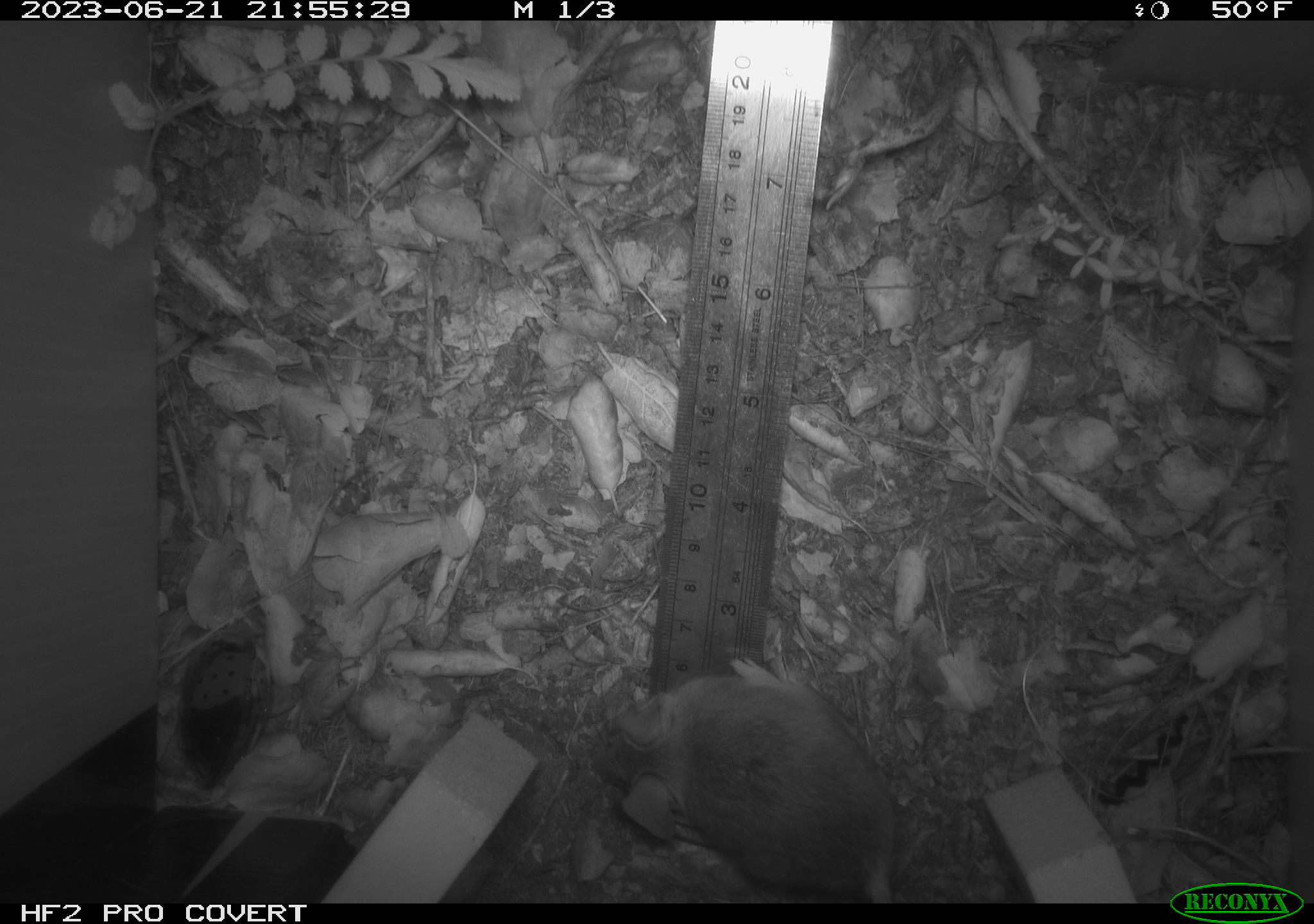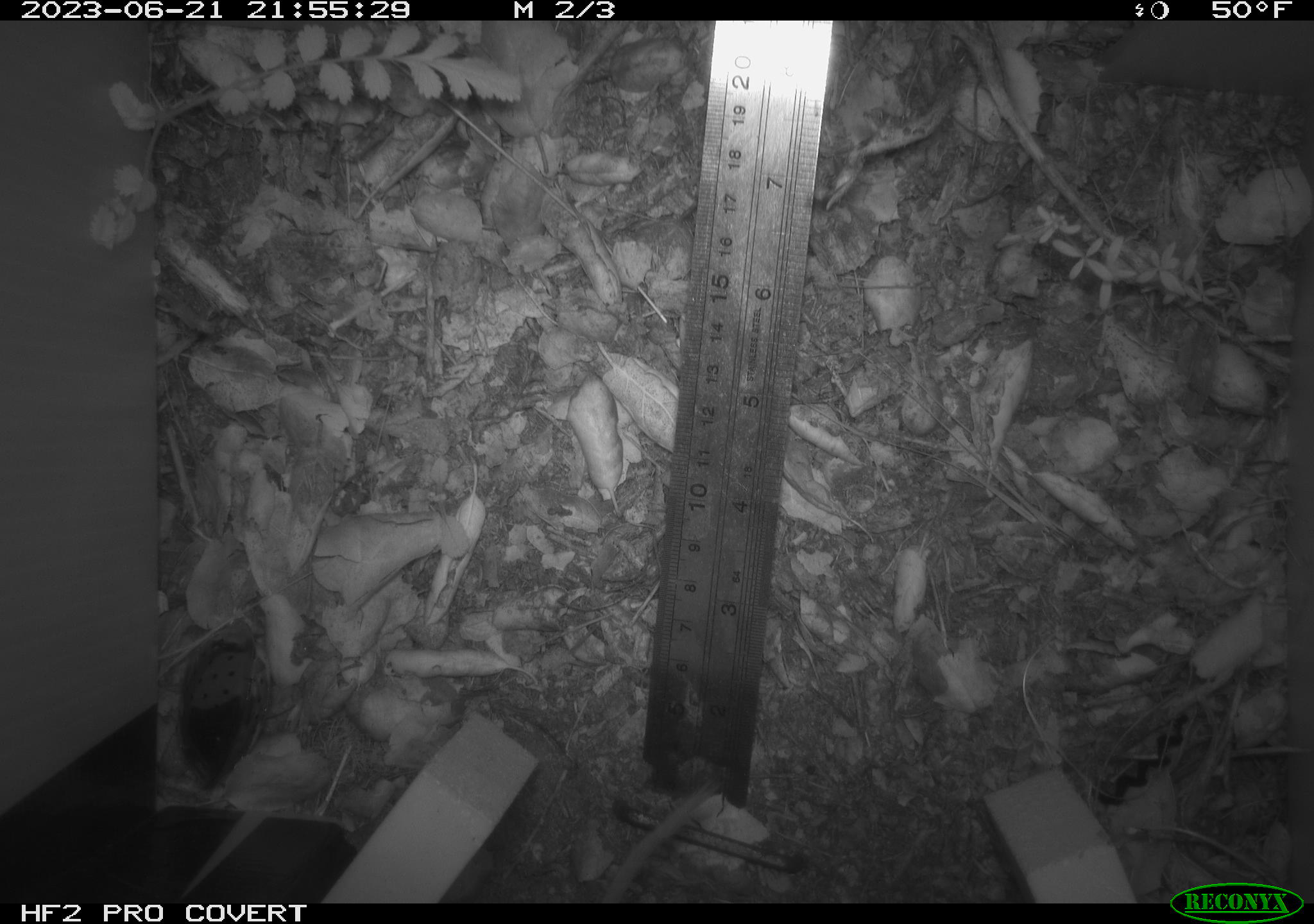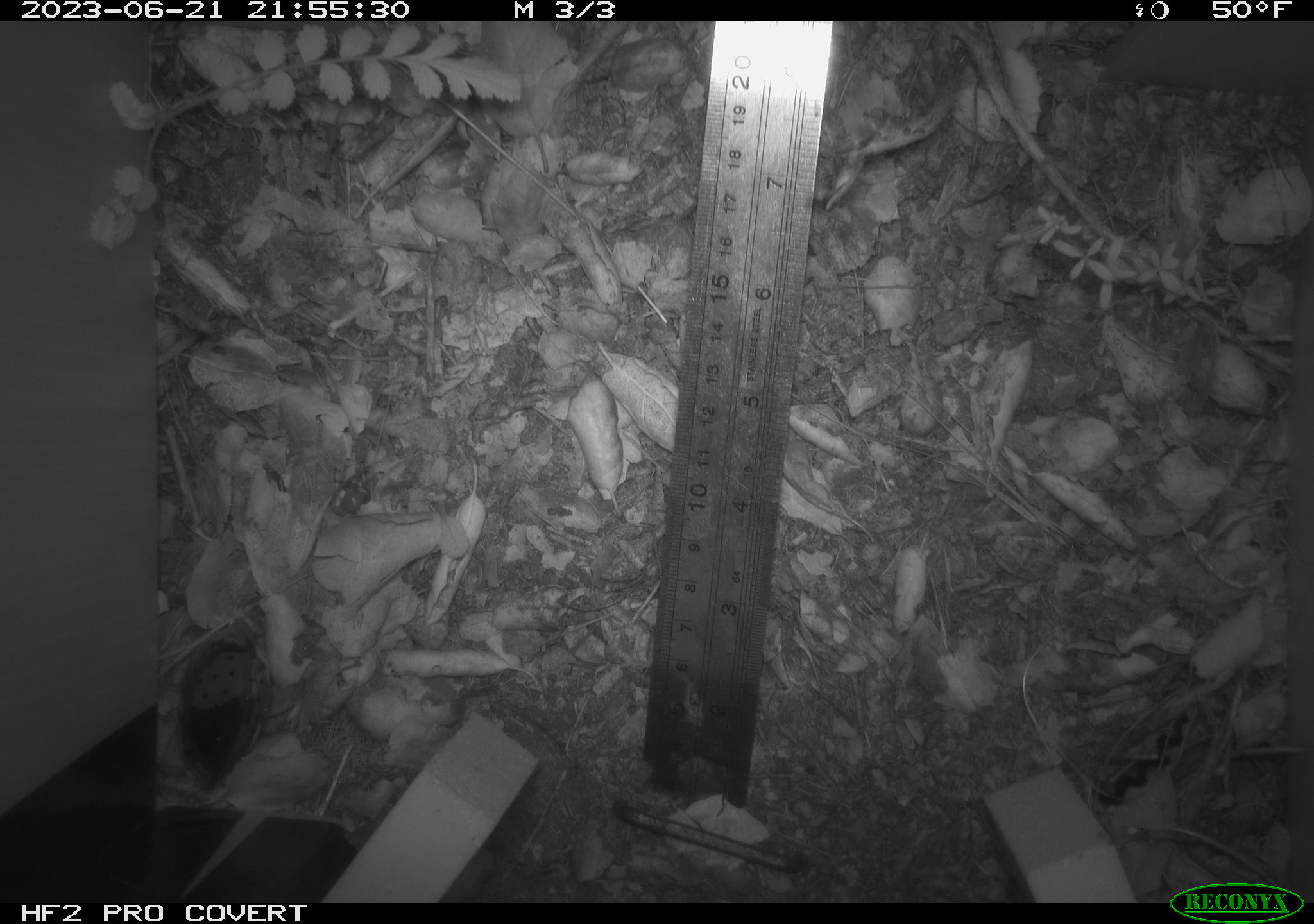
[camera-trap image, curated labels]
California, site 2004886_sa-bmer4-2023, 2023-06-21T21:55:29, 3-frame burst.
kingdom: Animalia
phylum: Chordata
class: Mammalia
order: Rodentia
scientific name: Rodentia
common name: mouse species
Mouse species (Rodentia).